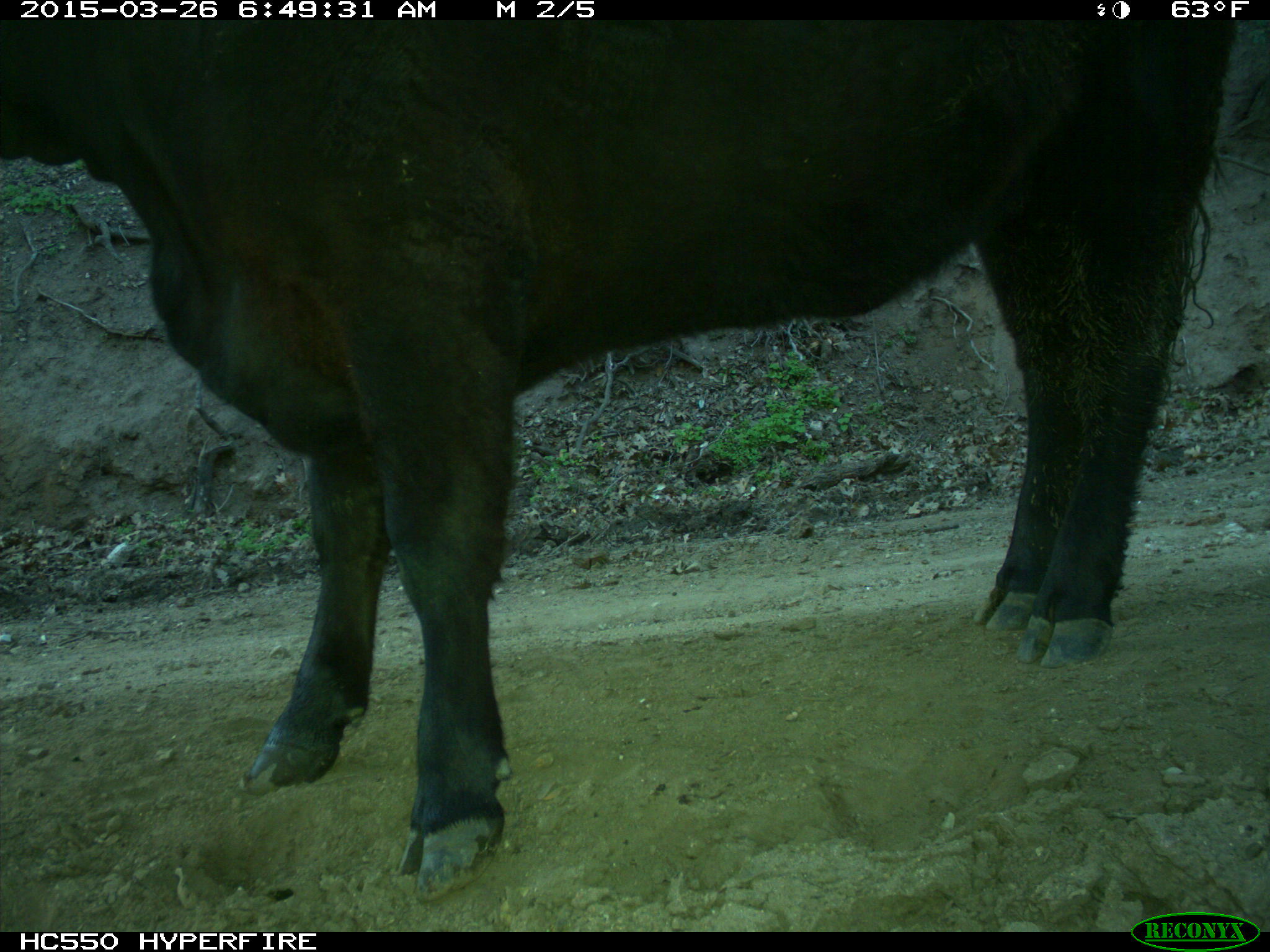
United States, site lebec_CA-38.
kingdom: Animalia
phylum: Chordata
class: Mammalia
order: Artiodactyla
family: Bovidae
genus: Bos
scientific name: Bos taurus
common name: domestic cow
Bos taurus (domestic cow).